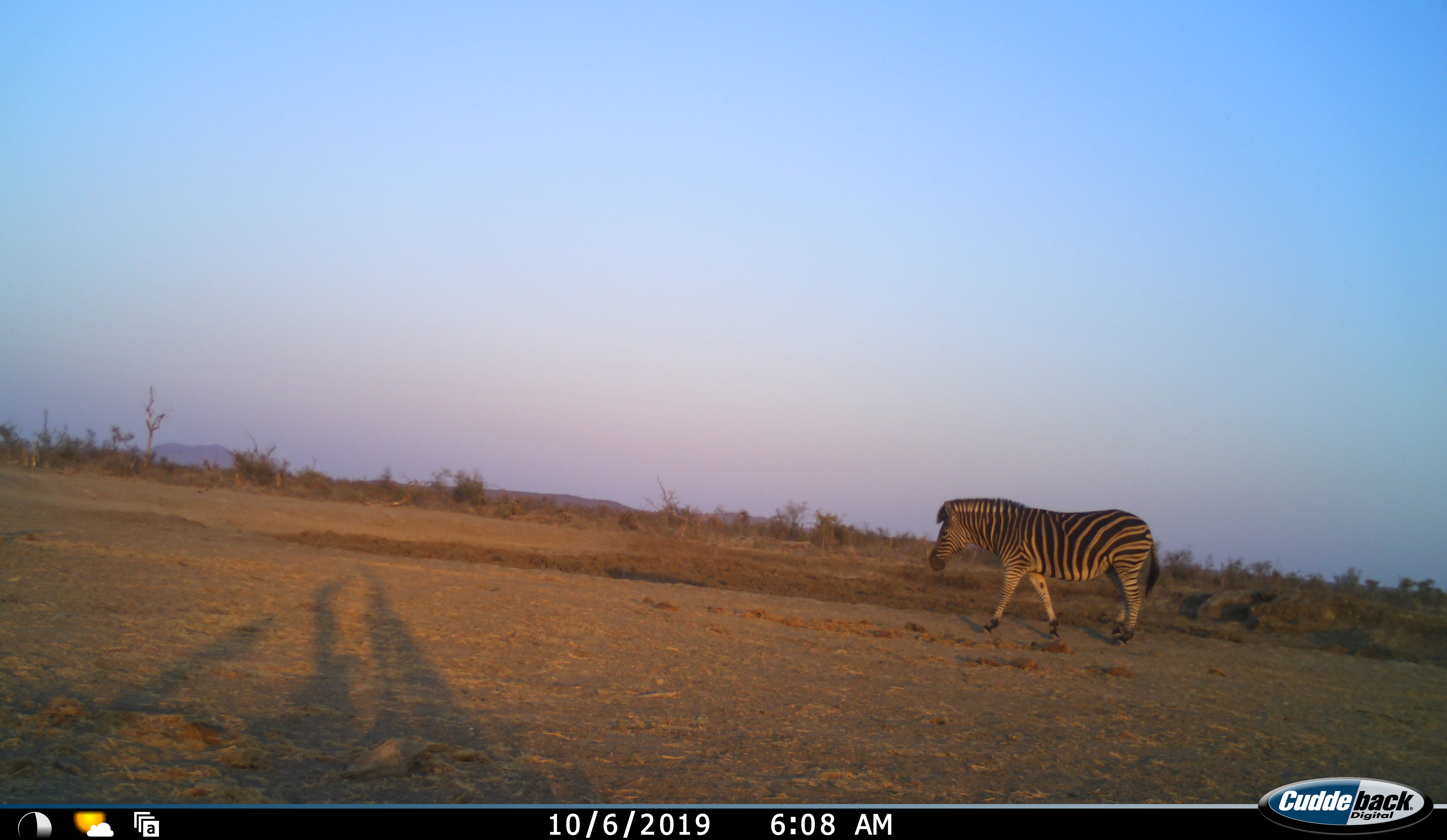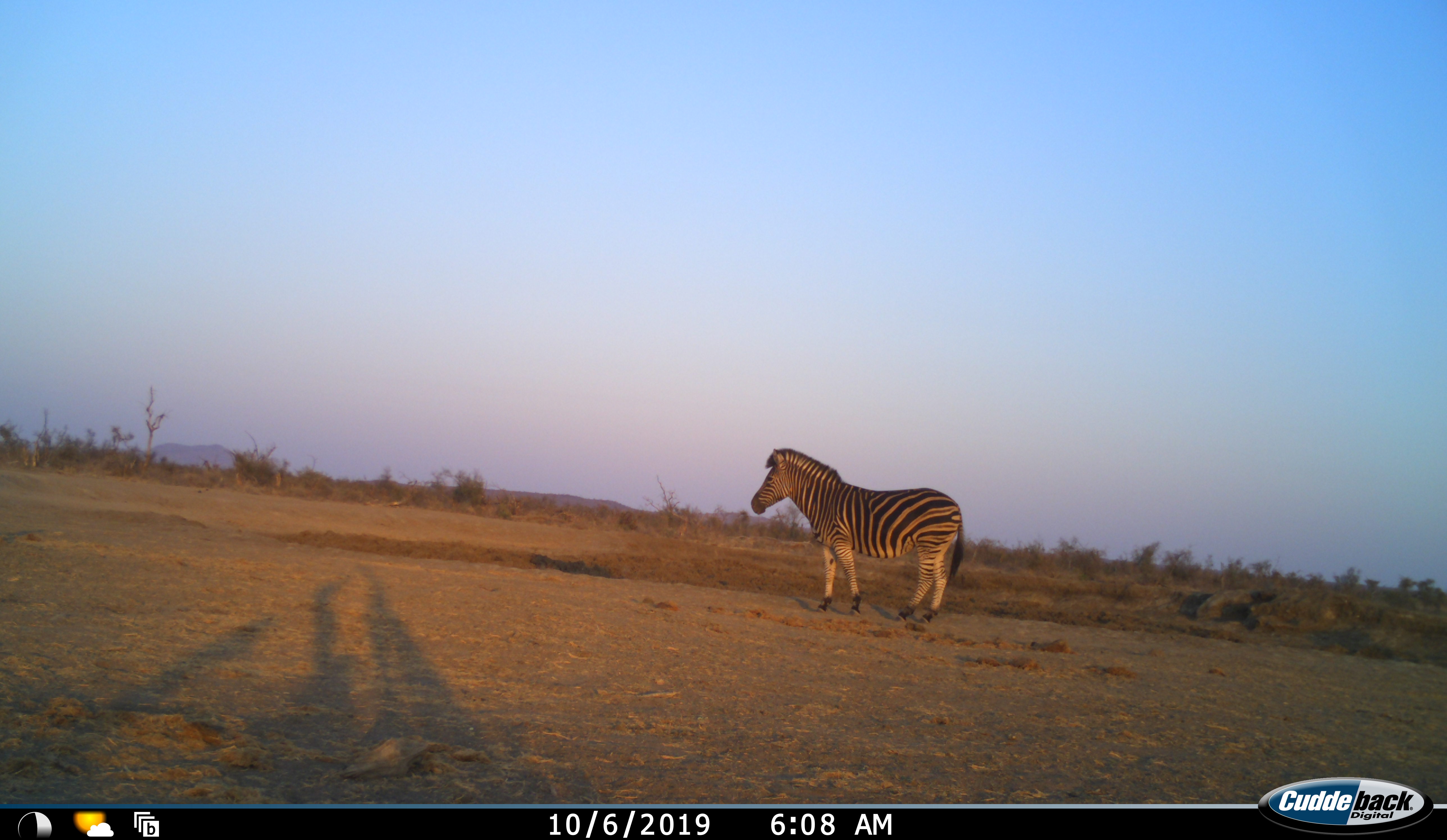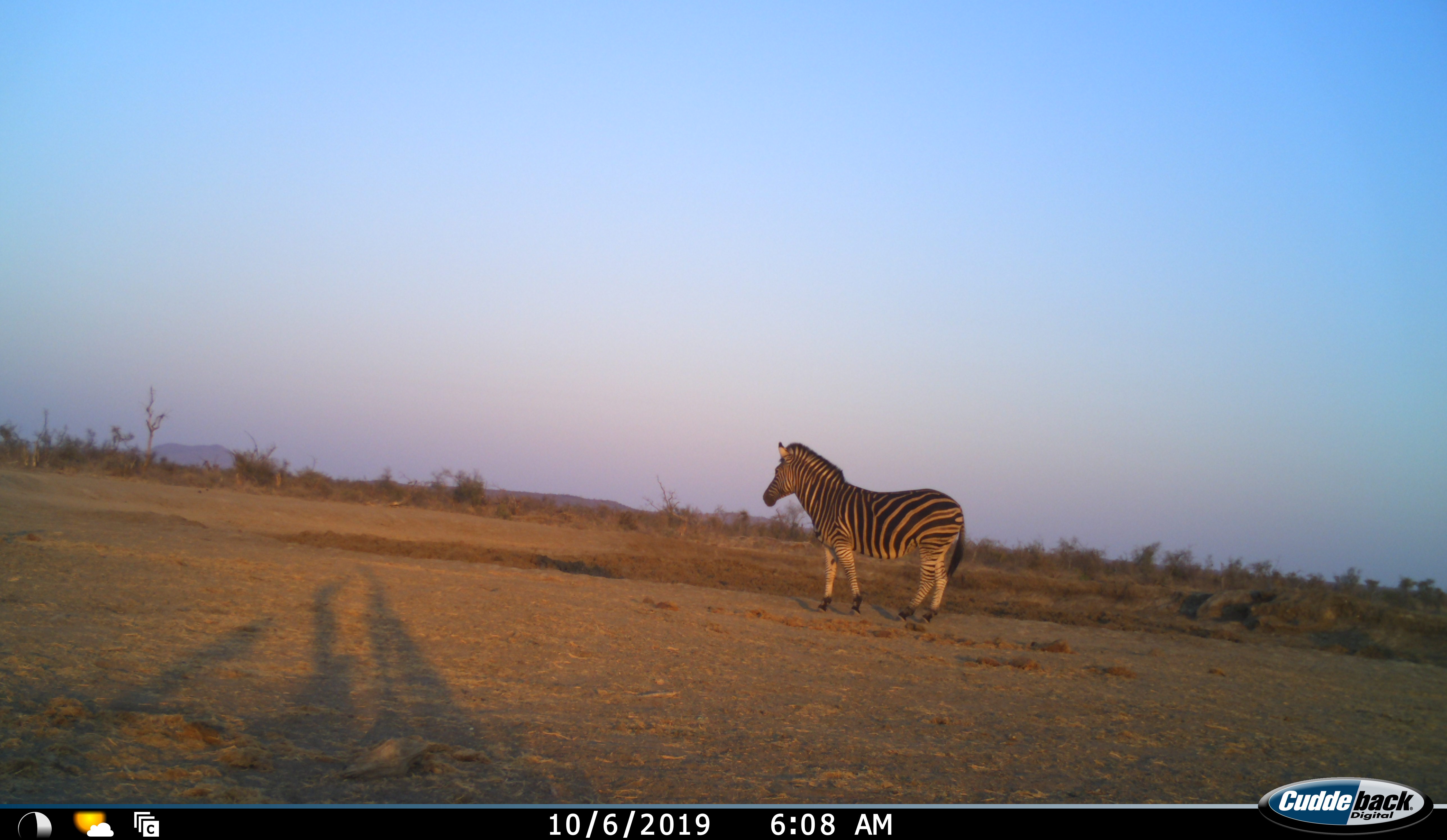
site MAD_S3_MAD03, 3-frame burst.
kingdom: Animalia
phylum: Chordata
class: Mammalia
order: Perissodactyla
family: Equidae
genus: Equus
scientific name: Equus quagga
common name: plains zebra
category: zebraplains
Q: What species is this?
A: Zebraplains (plains zebra) (Equus quagga).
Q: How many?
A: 1.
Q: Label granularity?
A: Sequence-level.